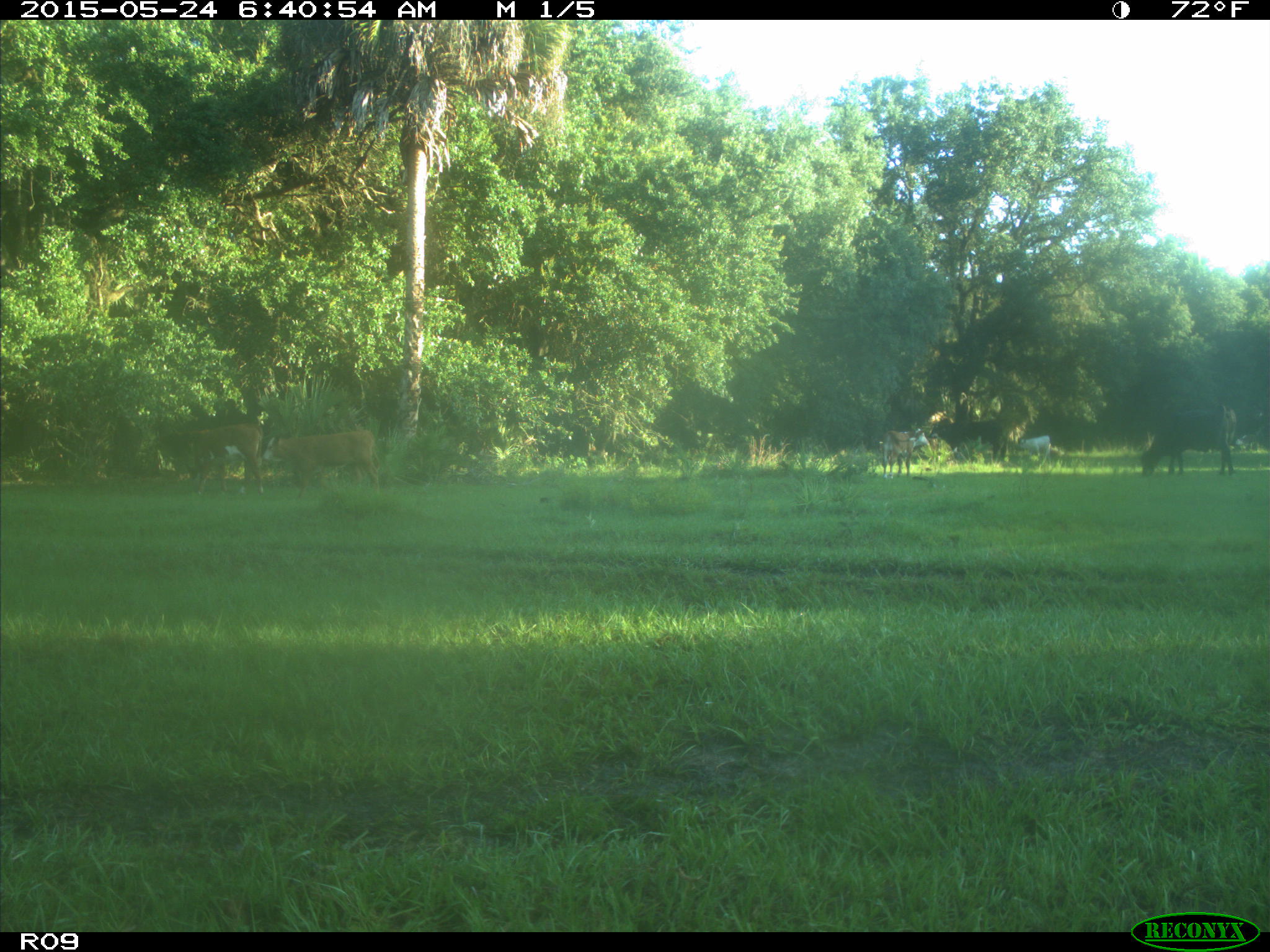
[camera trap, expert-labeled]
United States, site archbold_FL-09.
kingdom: Animalia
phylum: Chordata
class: Mammalia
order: Artiodactyla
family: Bovidae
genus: Bos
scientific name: Bos taurus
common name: domestic cow